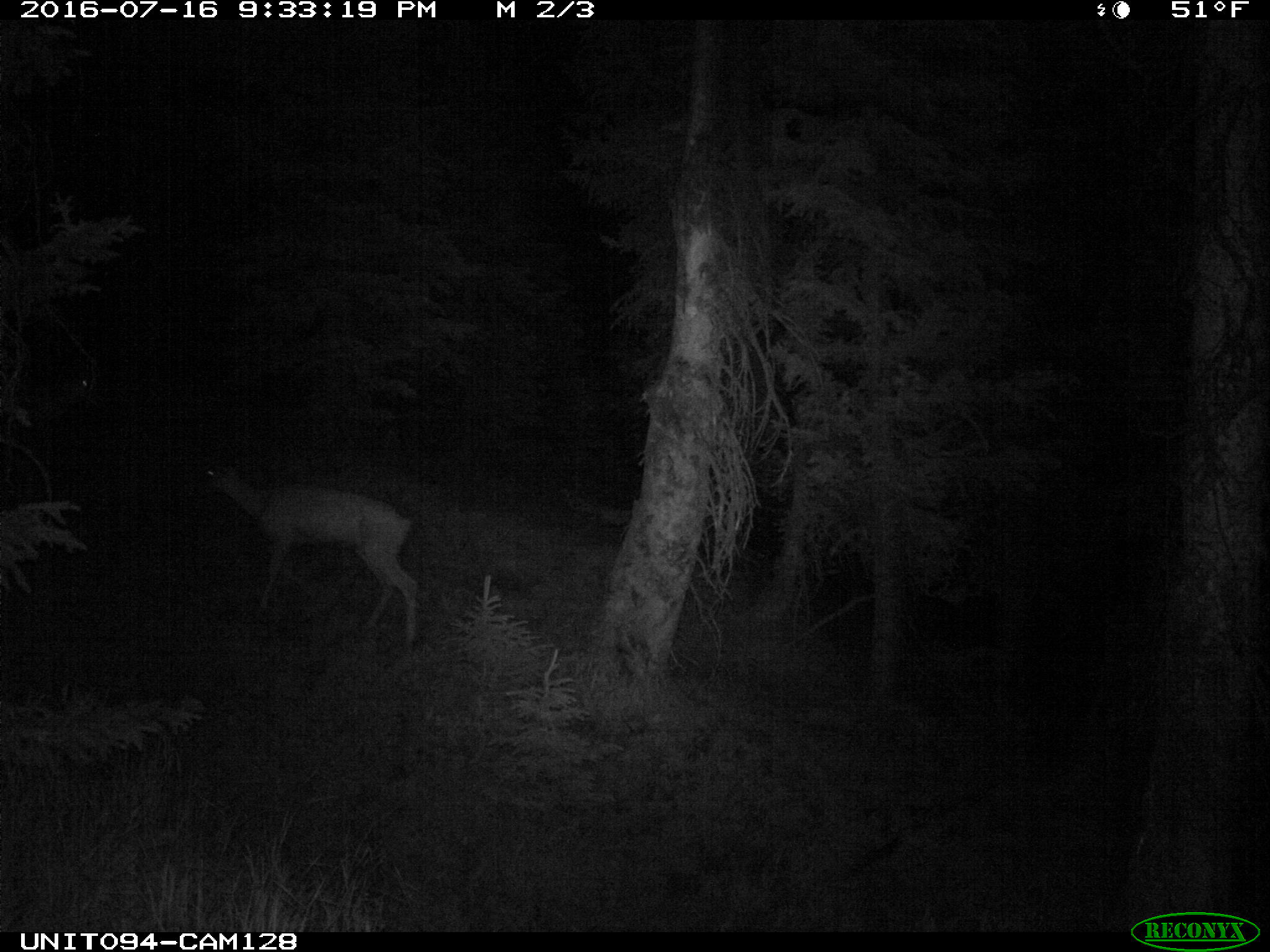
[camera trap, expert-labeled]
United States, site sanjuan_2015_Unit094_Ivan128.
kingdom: Animalia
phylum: Chordata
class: Mammalia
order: Artiodactyla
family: Cervidae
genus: Odocoileus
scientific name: Odocoileus hemionus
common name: mule deer